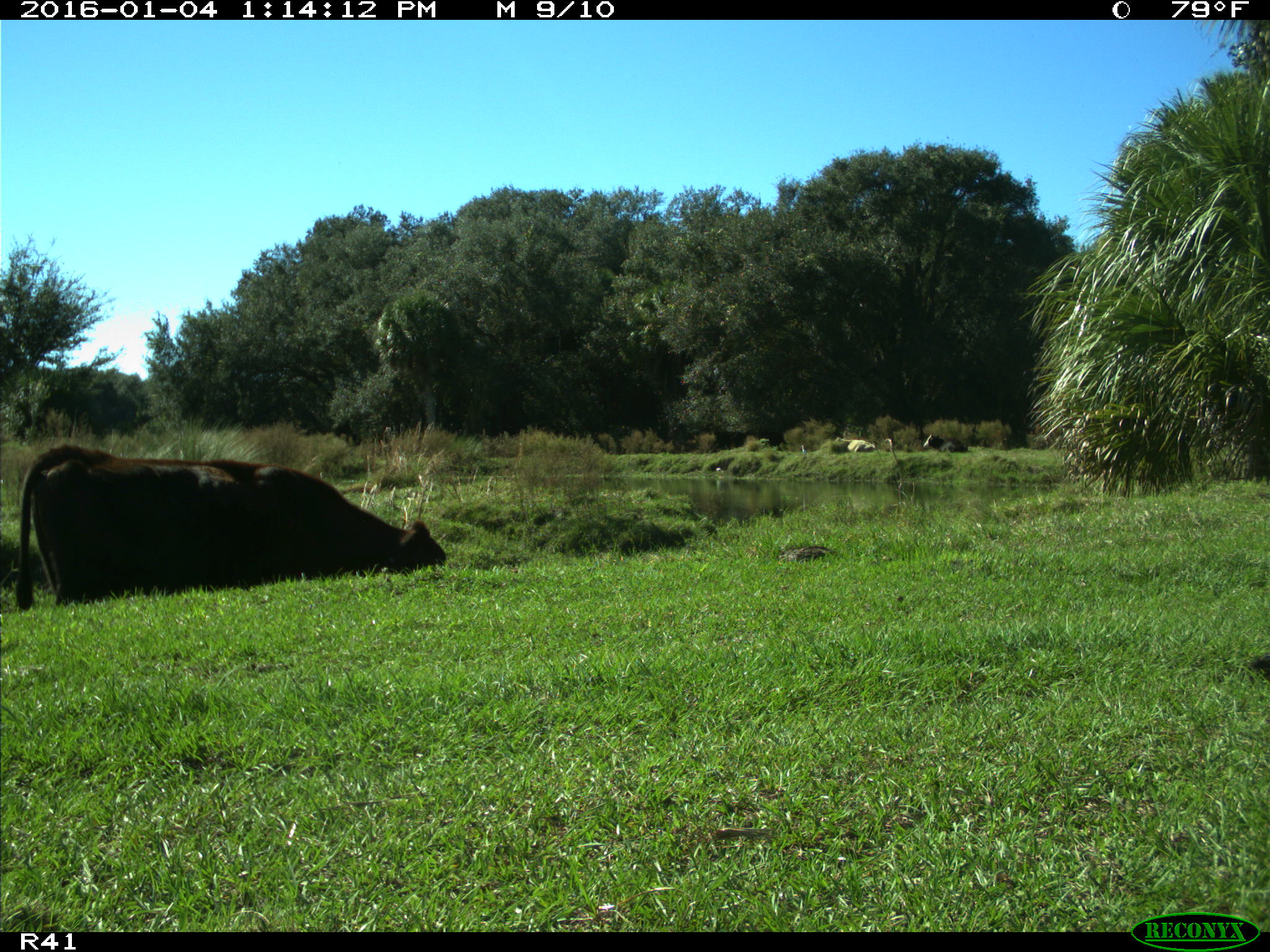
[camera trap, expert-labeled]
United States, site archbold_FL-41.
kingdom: Animalia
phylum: Chordata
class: Mammalia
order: Artiodactyla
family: Bovidae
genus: Bos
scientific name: Bos taurus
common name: domestic cow